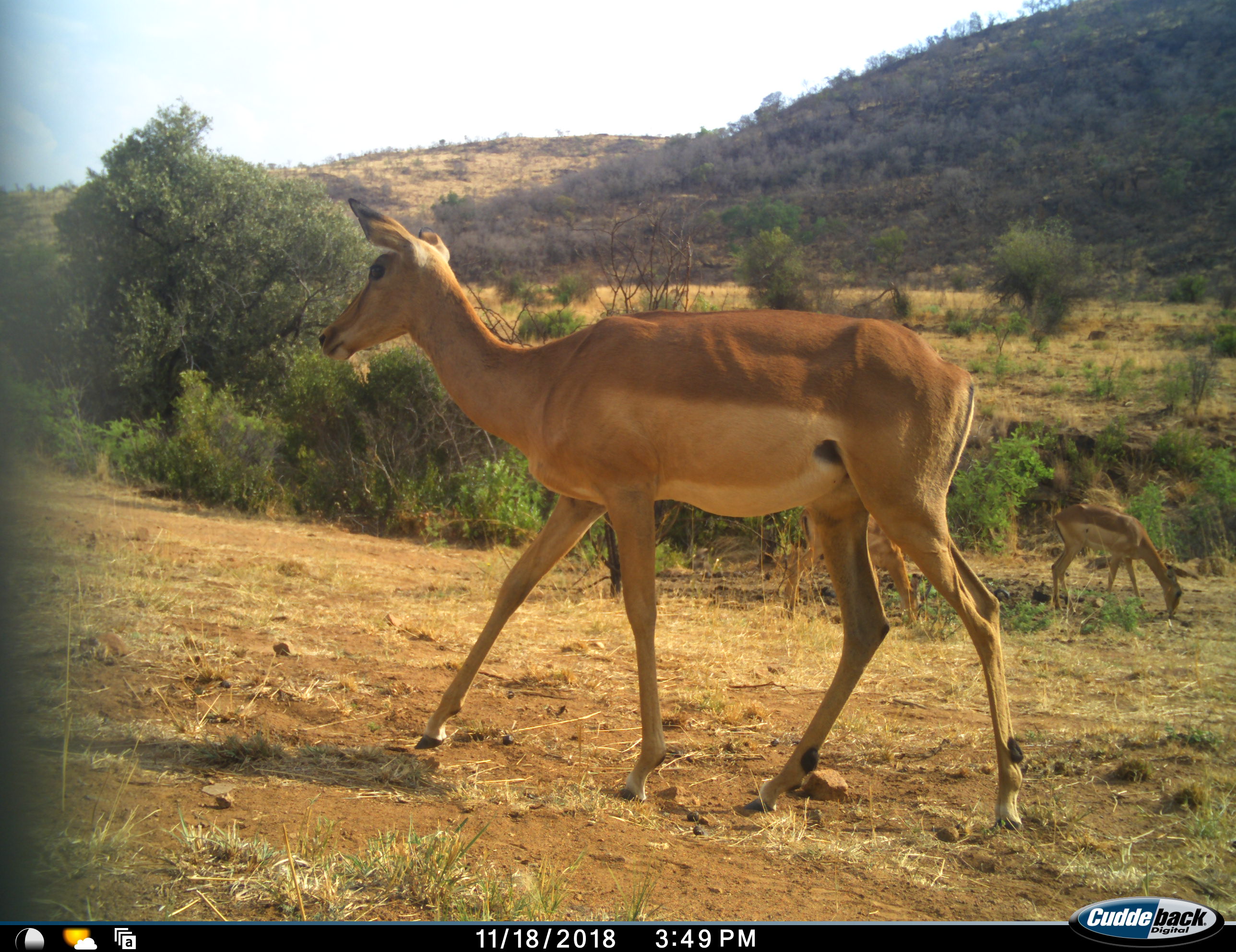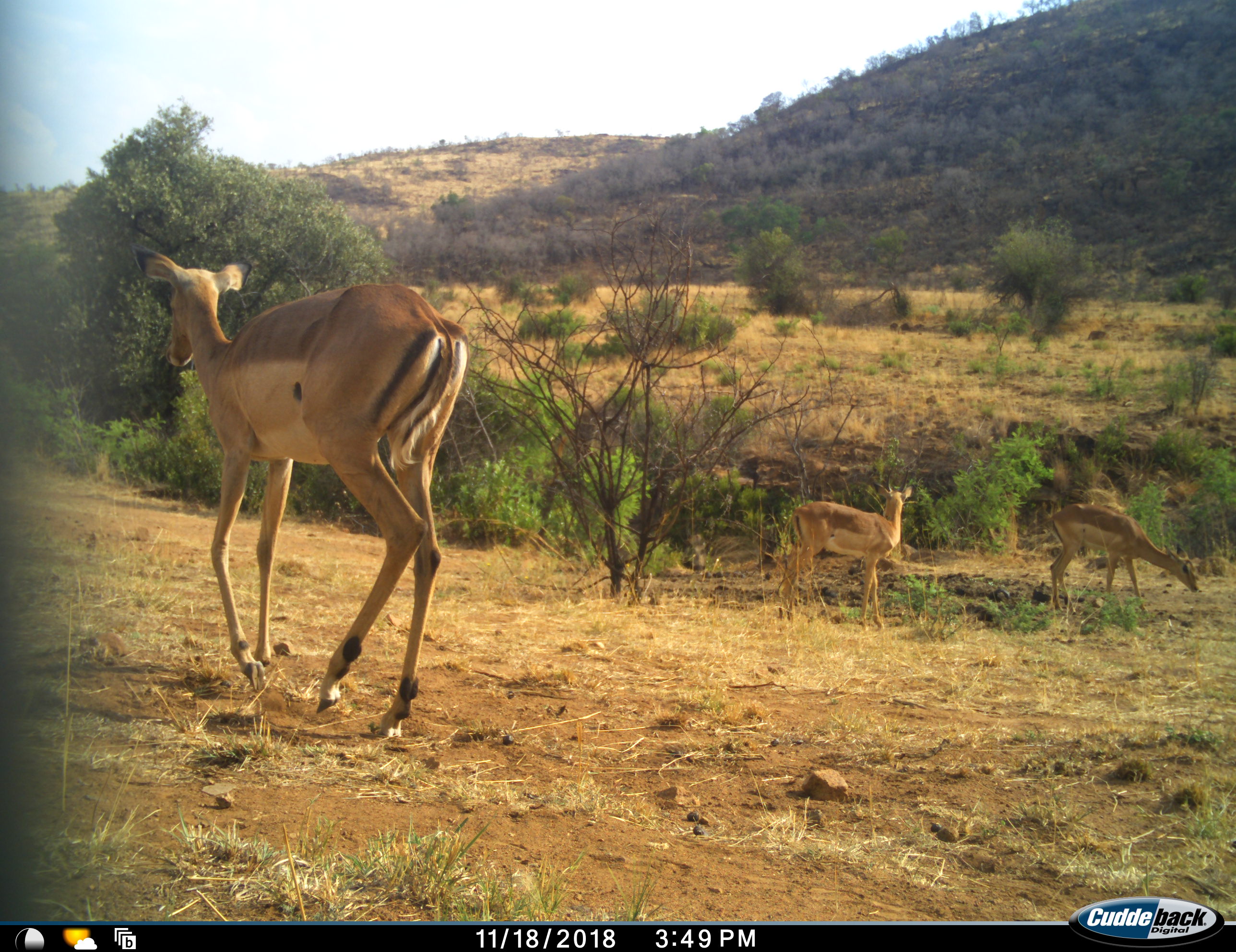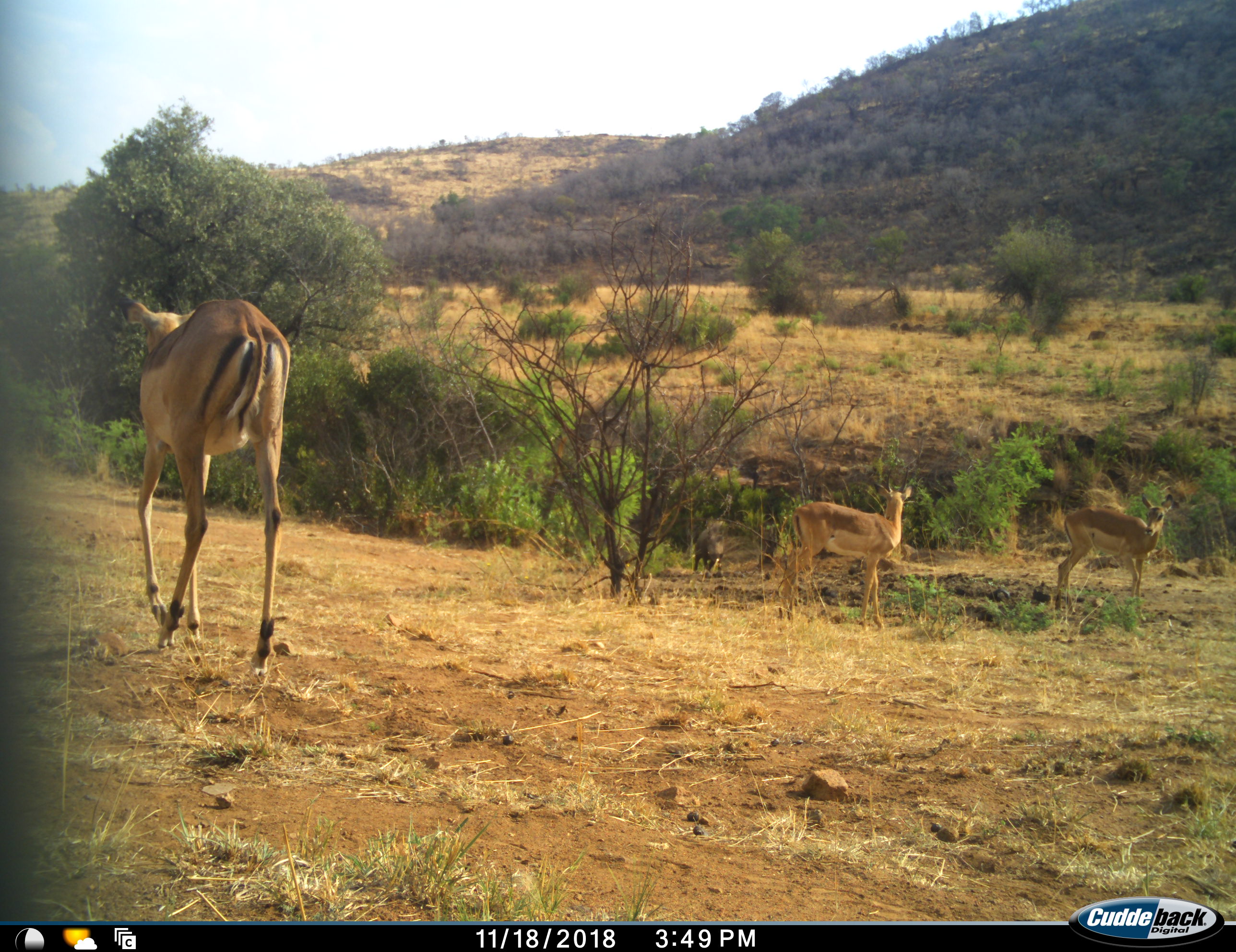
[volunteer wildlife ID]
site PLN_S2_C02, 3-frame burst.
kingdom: Animalia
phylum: Chordata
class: Mammalia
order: Artiodactyla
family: Bovidae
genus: Aepyceros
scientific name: Aepyceros melampus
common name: impala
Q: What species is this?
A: Impala (Aepyceros melampus).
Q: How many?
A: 3.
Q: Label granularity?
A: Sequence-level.